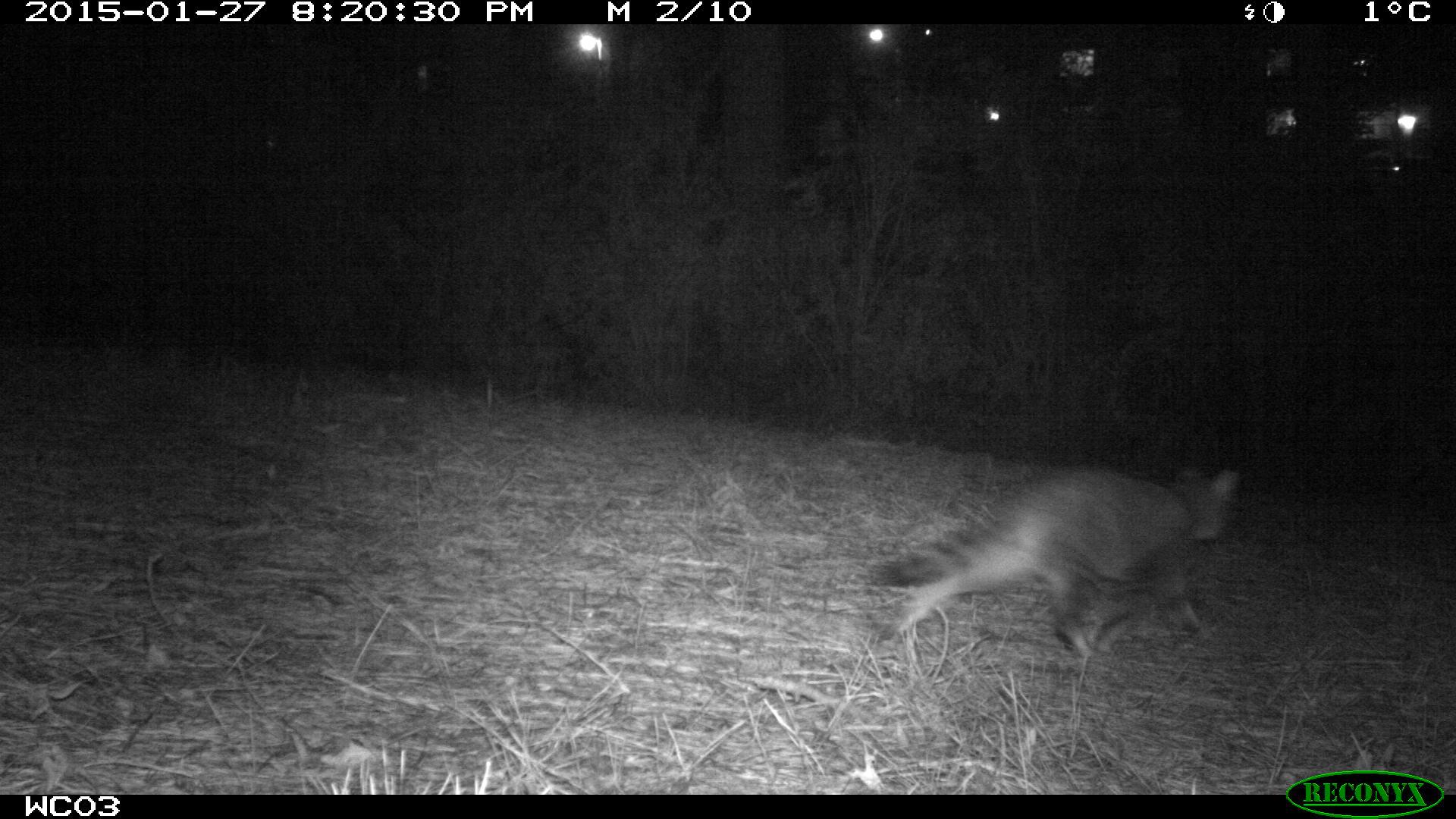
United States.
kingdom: Animalia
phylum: Chordata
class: Mammalia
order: Carnivora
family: Felidae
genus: Felis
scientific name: Felis catus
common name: domestic cat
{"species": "Domestic Cat (Felis catus)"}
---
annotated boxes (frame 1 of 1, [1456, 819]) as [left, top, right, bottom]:
Domestic Cat: [847, 444, 1255, 683]